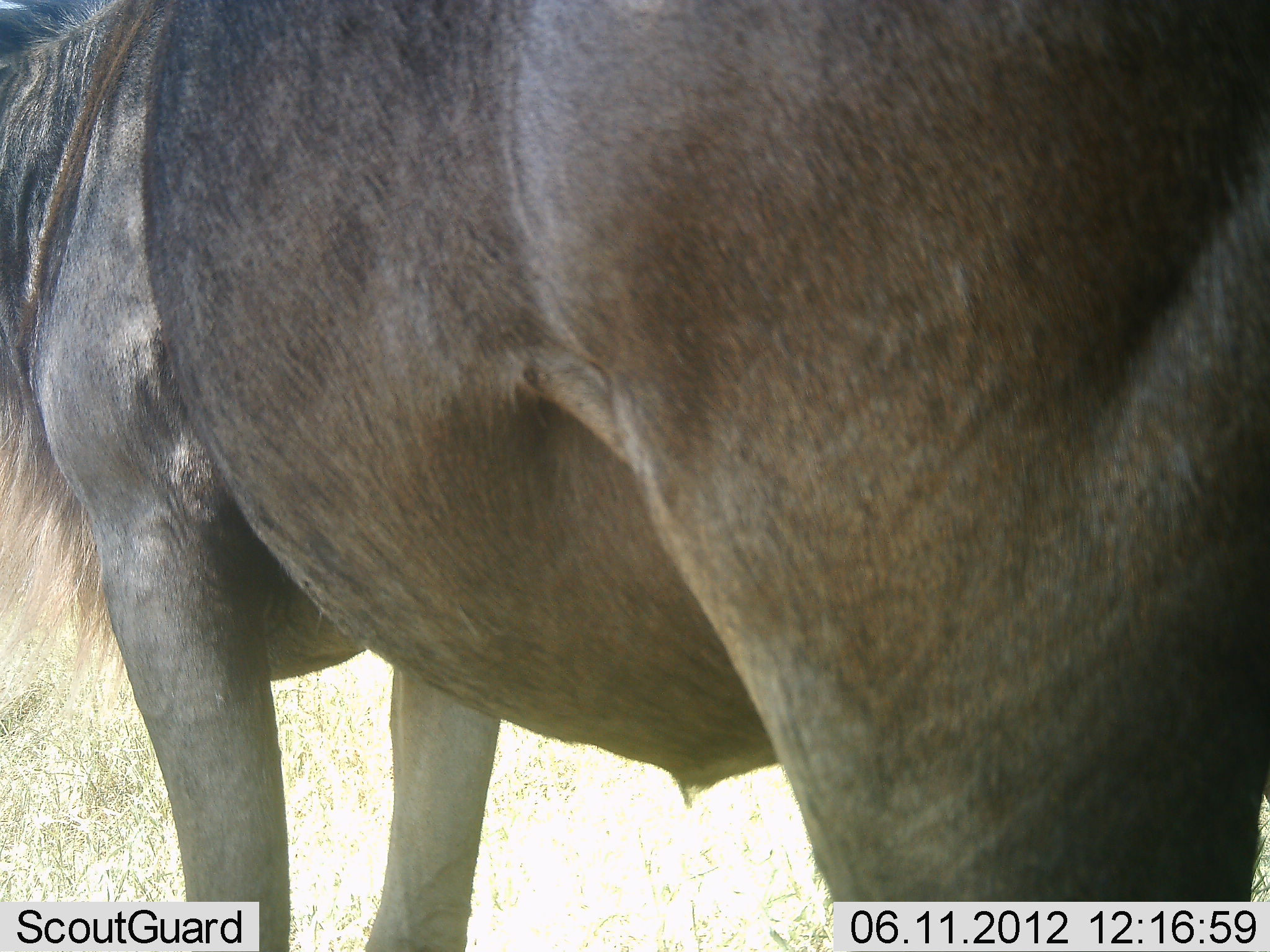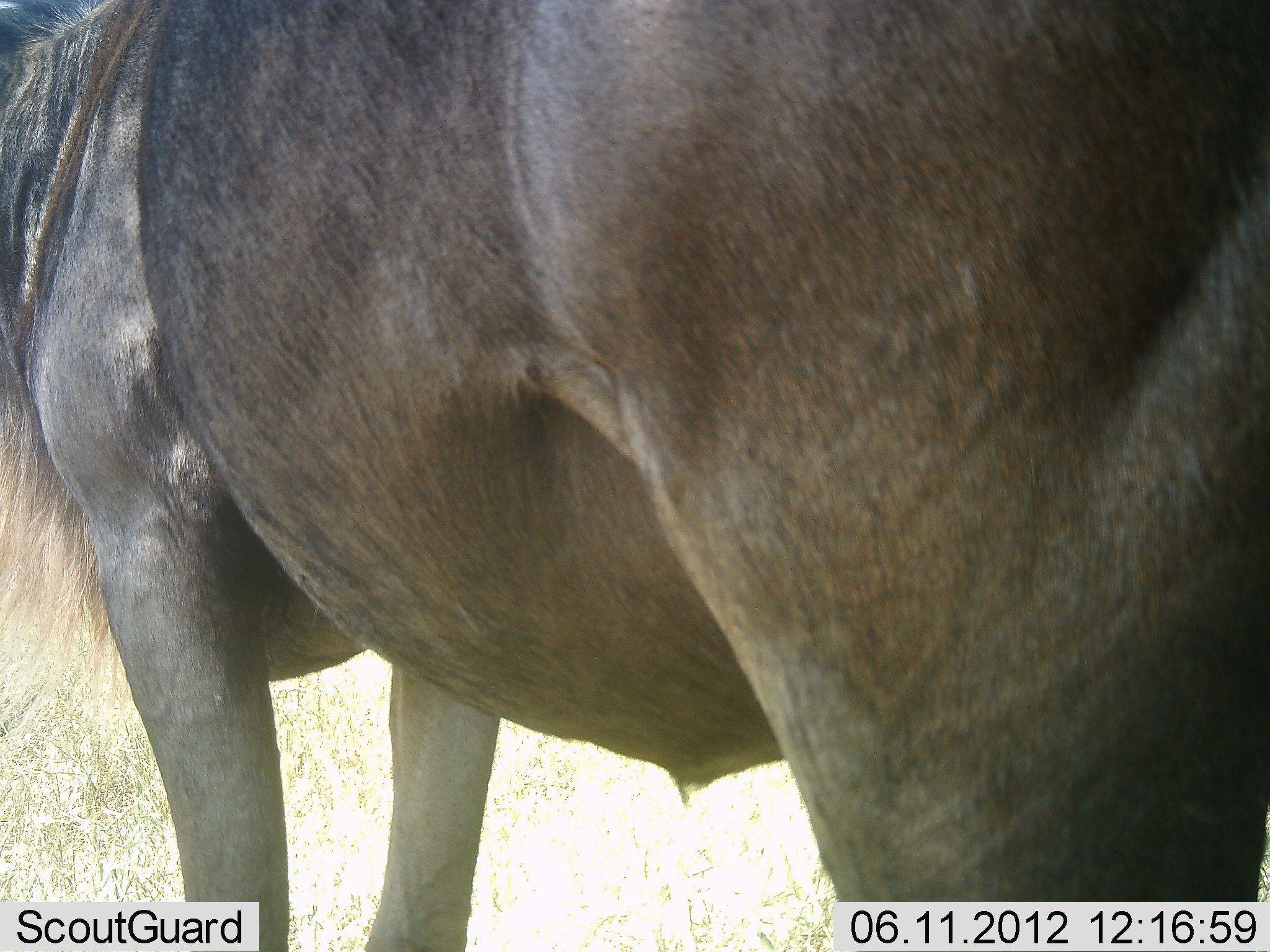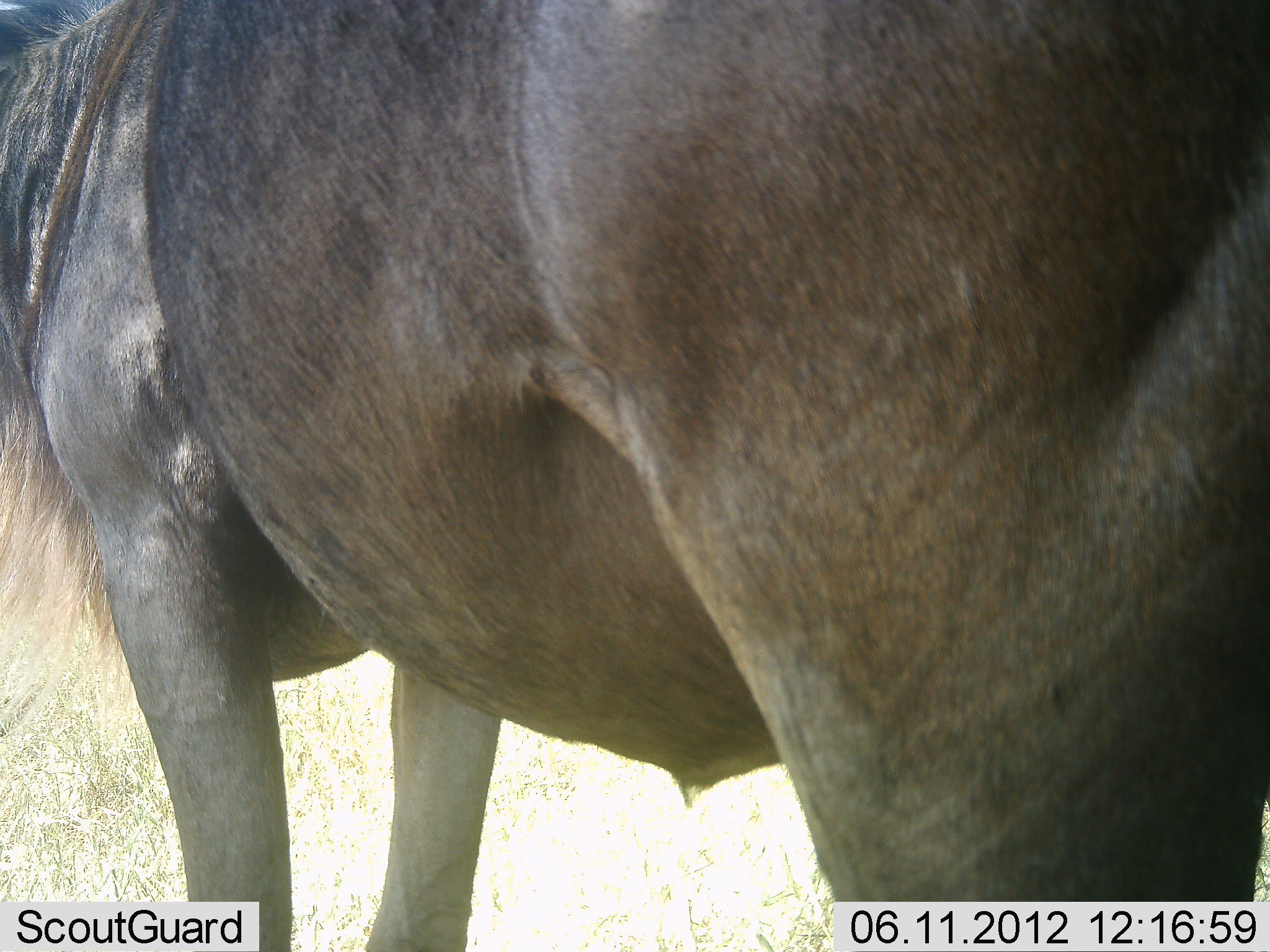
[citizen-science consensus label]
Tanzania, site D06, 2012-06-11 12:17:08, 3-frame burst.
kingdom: Animalia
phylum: Chordata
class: Mammalia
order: Artiodactyla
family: Bovidae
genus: Connochaetes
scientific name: Connochaetes taurinus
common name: blue wildebeest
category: wildebeest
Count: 1.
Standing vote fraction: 100%.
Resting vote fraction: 0%.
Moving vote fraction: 0%.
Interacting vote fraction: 0%.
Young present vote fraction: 0%.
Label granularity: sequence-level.